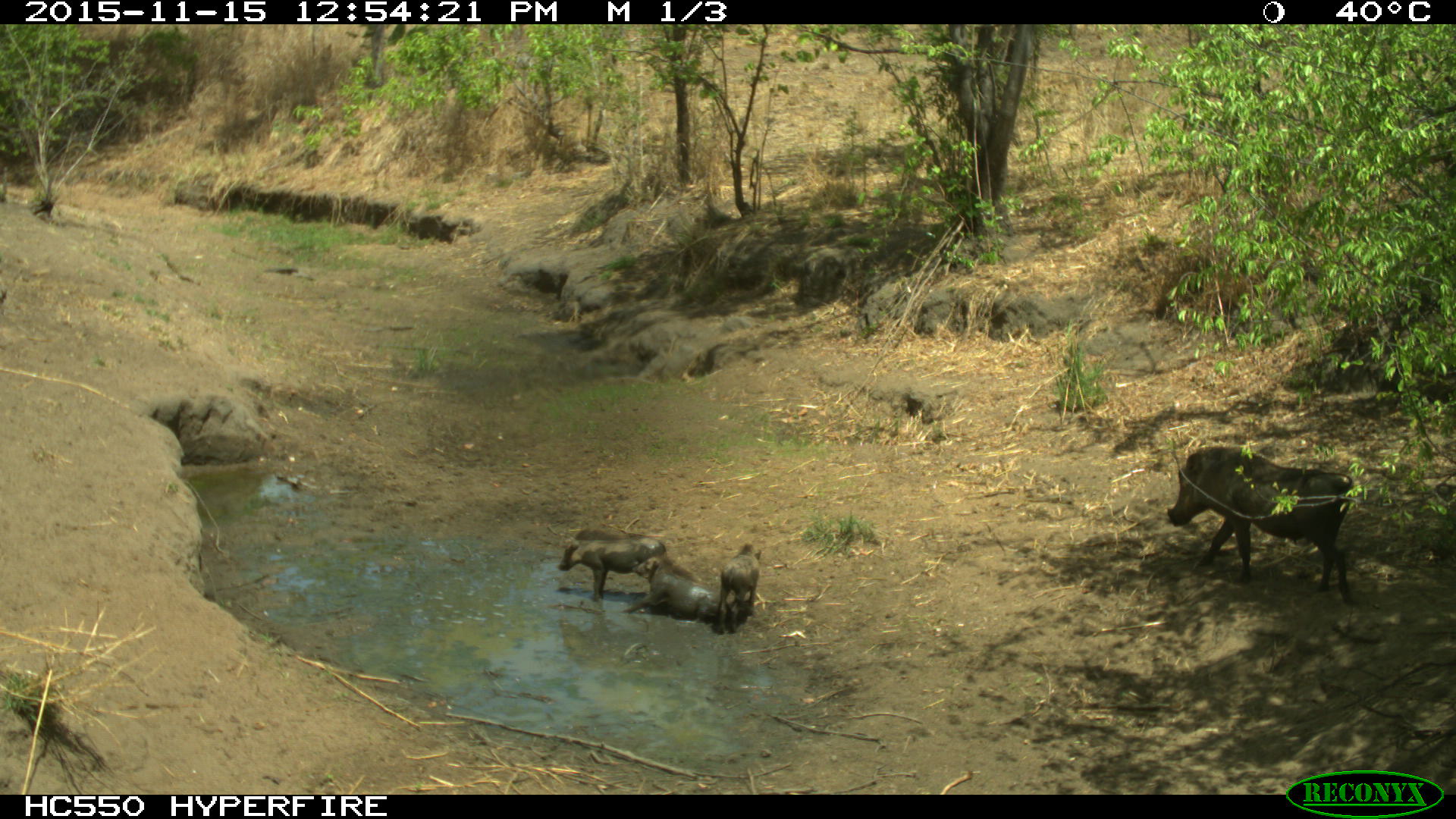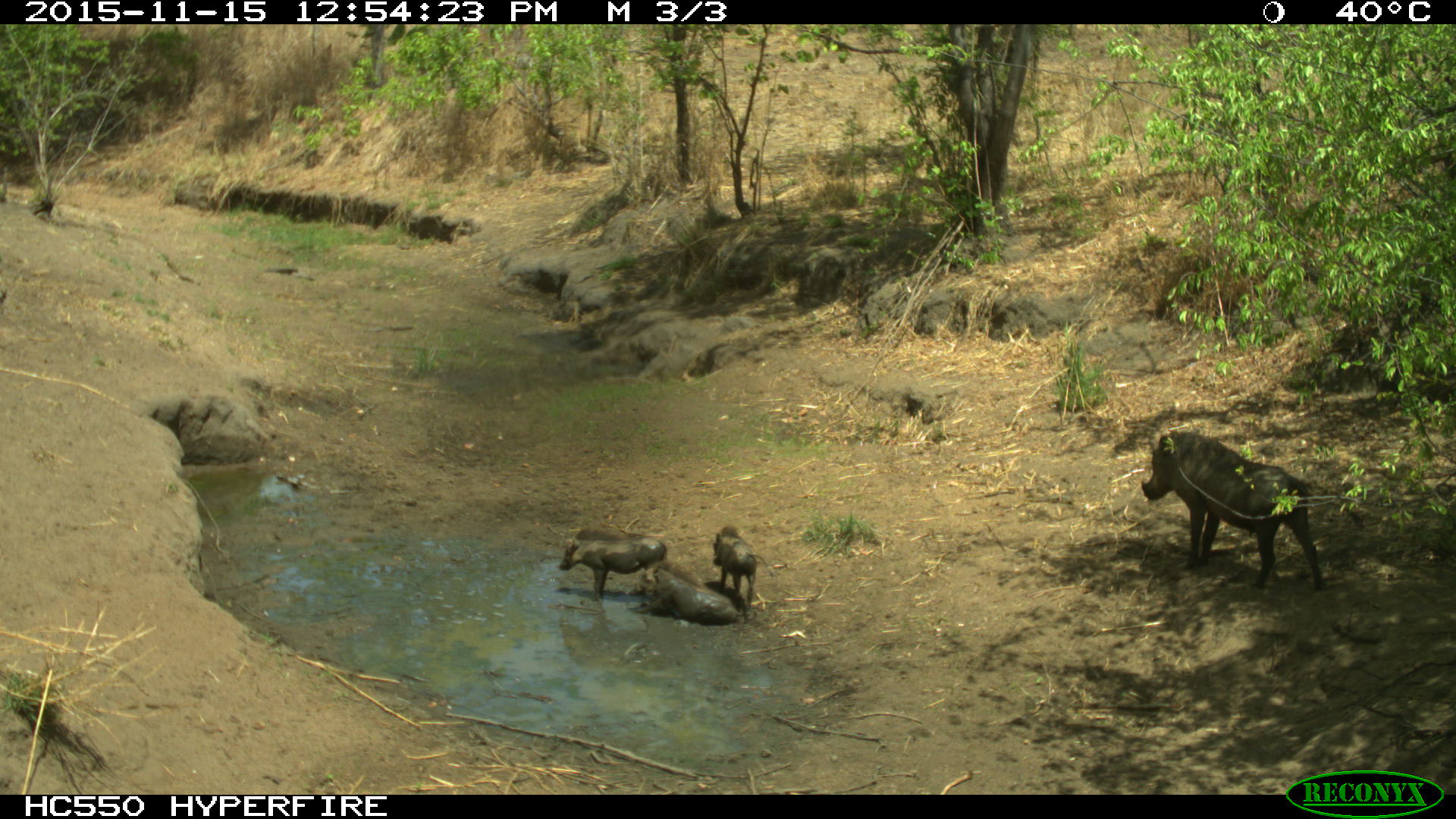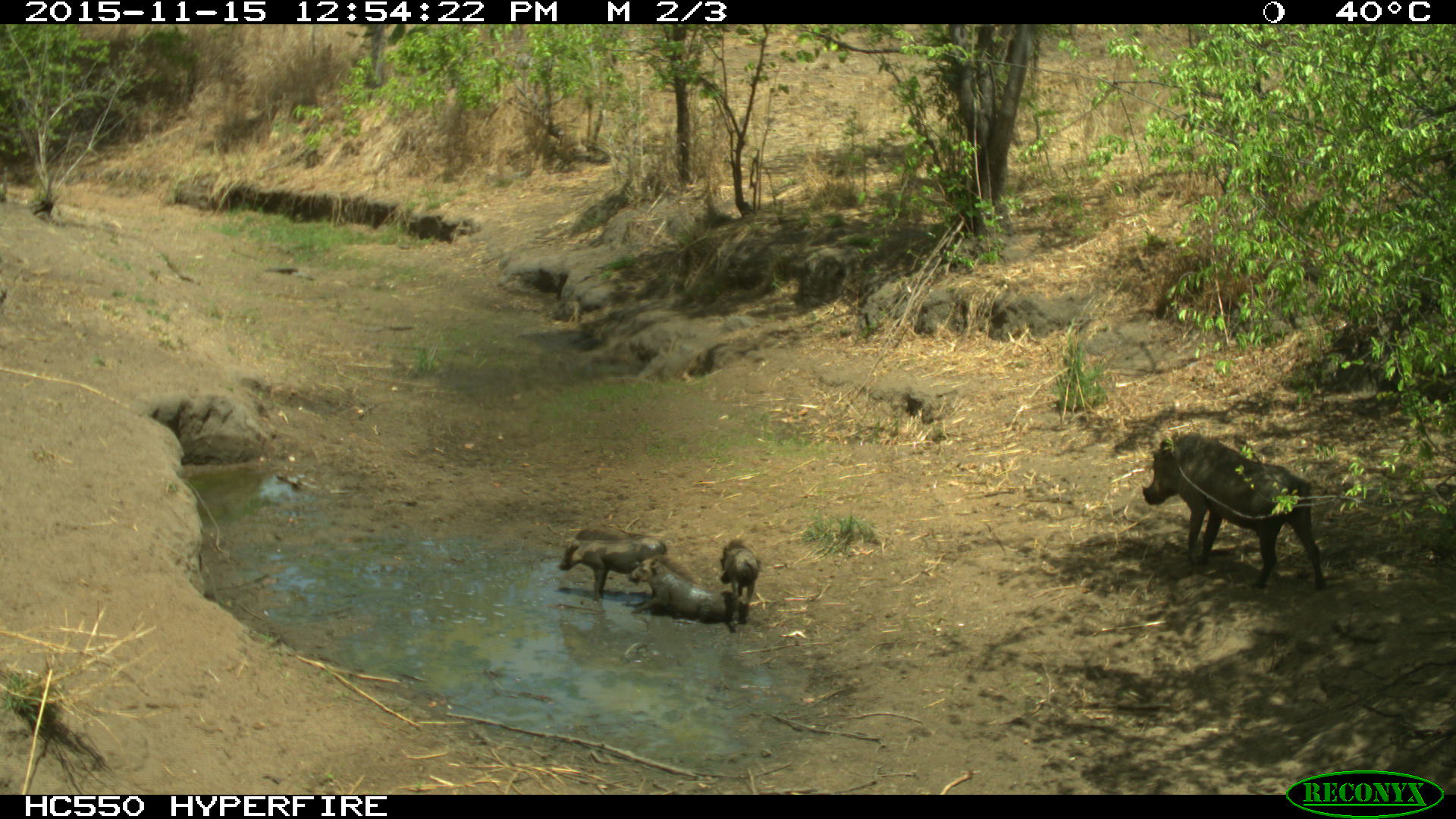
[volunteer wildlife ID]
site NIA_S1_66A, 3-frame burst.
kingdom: Animalia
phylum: Chordata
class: Mammalia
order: Artiodactyla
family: Suidae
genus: Phacochoerus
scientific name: Phacochoerus africanus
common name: warthog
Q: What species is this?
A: Warthog (Phacochoerus africanus).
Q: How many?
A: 4.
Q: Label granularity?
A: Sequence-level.